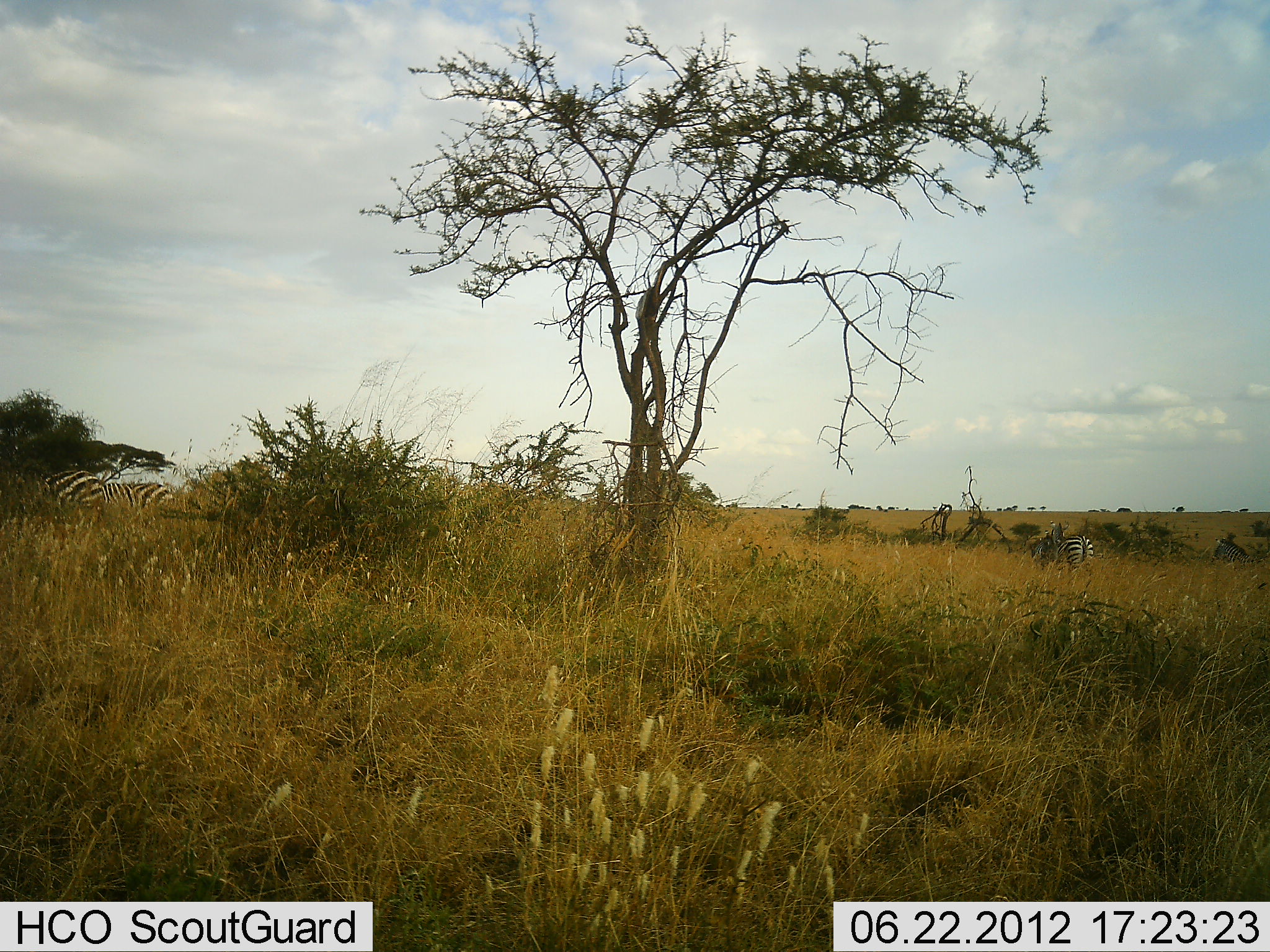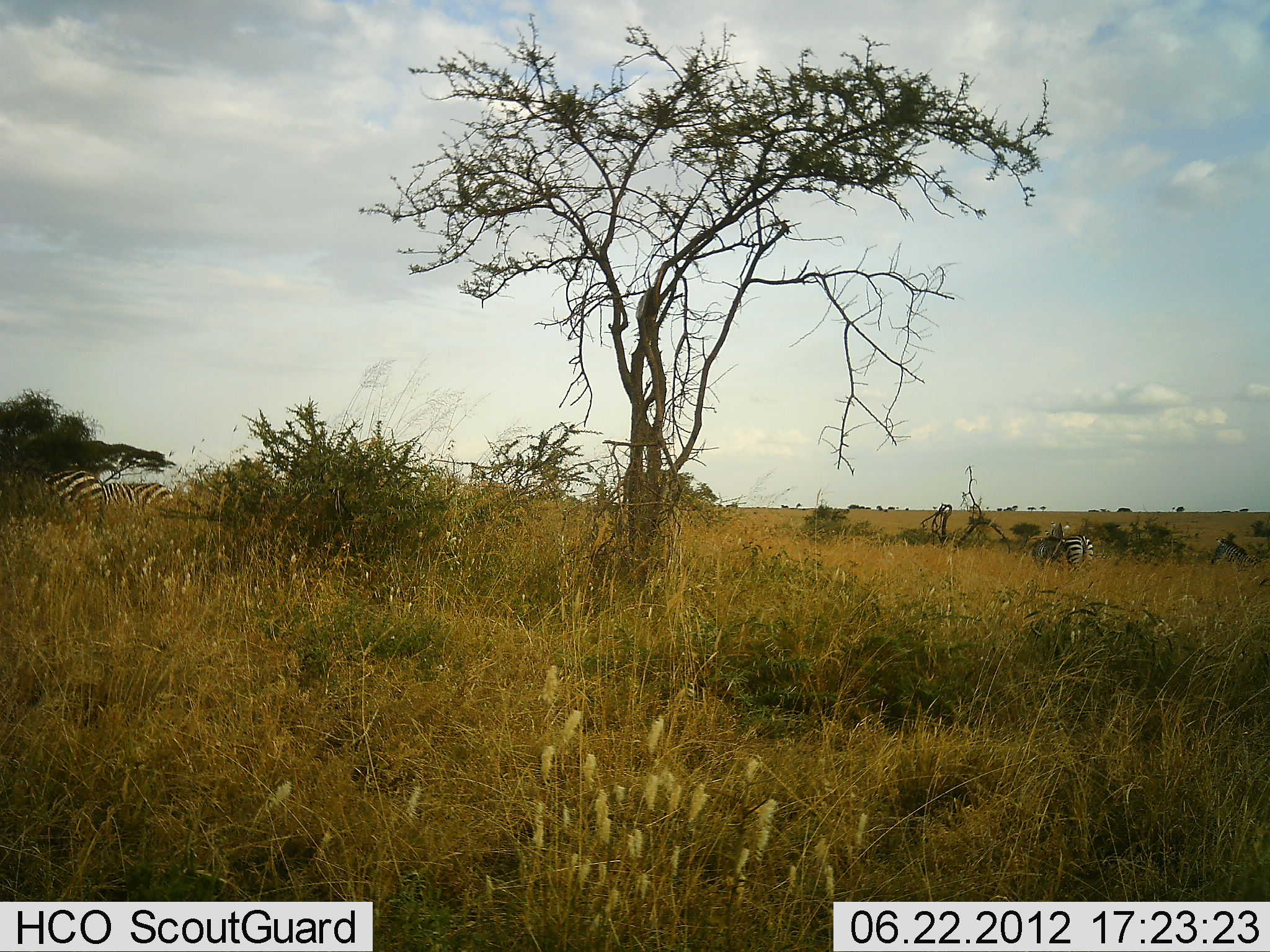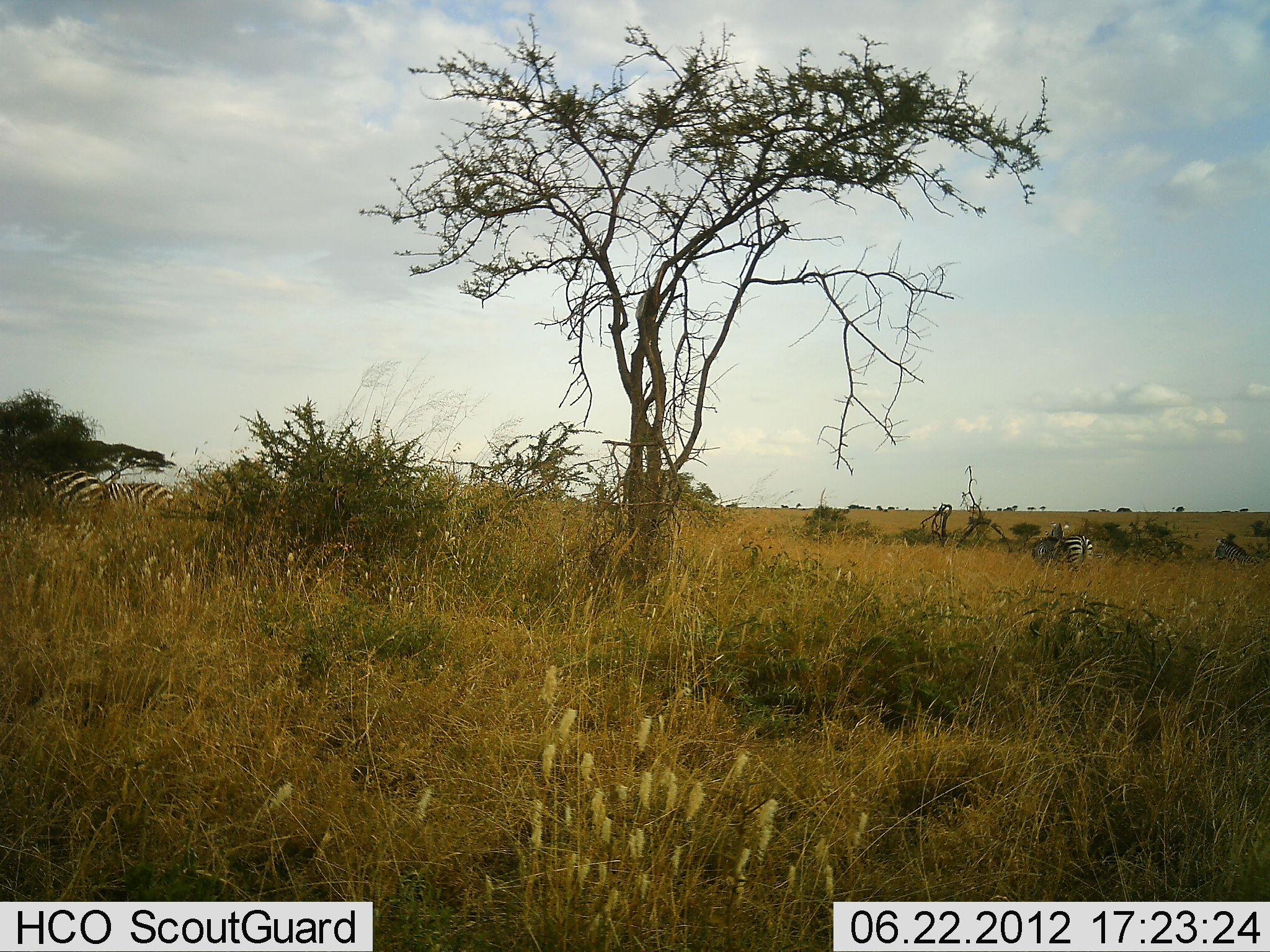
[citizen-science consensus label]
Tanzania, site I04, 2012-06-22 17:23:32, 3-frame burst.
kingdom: Animalia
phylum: Chordata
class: Mammalia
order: Perissodactyla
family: Equidae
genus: Equus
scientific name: Equus quagga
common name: plains zebra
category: zebra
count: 3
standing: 70%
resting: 0%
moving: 10%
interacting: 0%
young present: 0%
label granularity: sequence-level